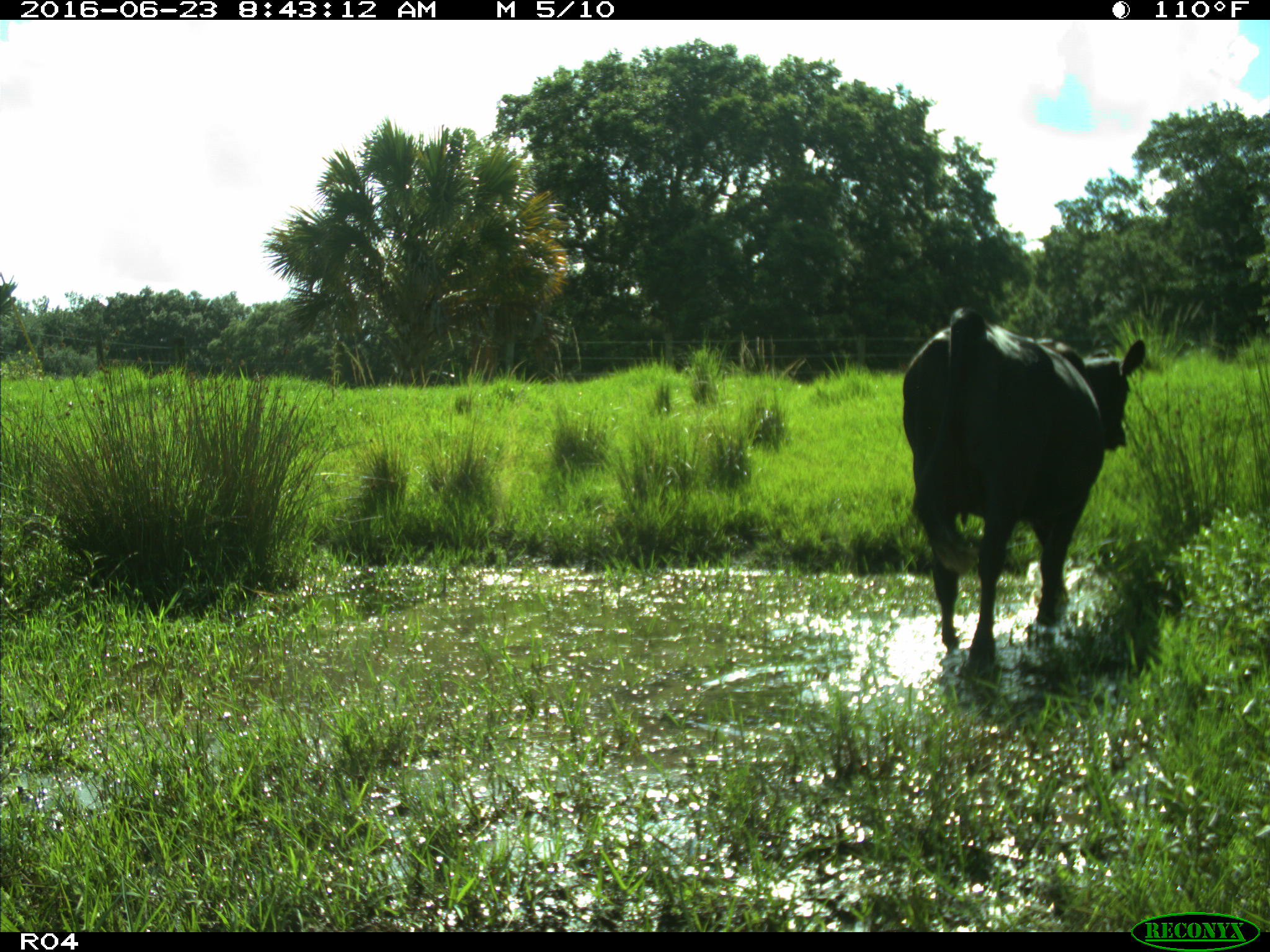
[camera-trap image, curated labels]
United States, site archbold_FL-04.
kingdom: Animalia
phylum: Chordata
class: Mammalia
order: Artiodactyla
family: Bovidae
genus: Bos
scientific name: Bos taurus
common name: domestic cow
Bos taurus (domestic cow).